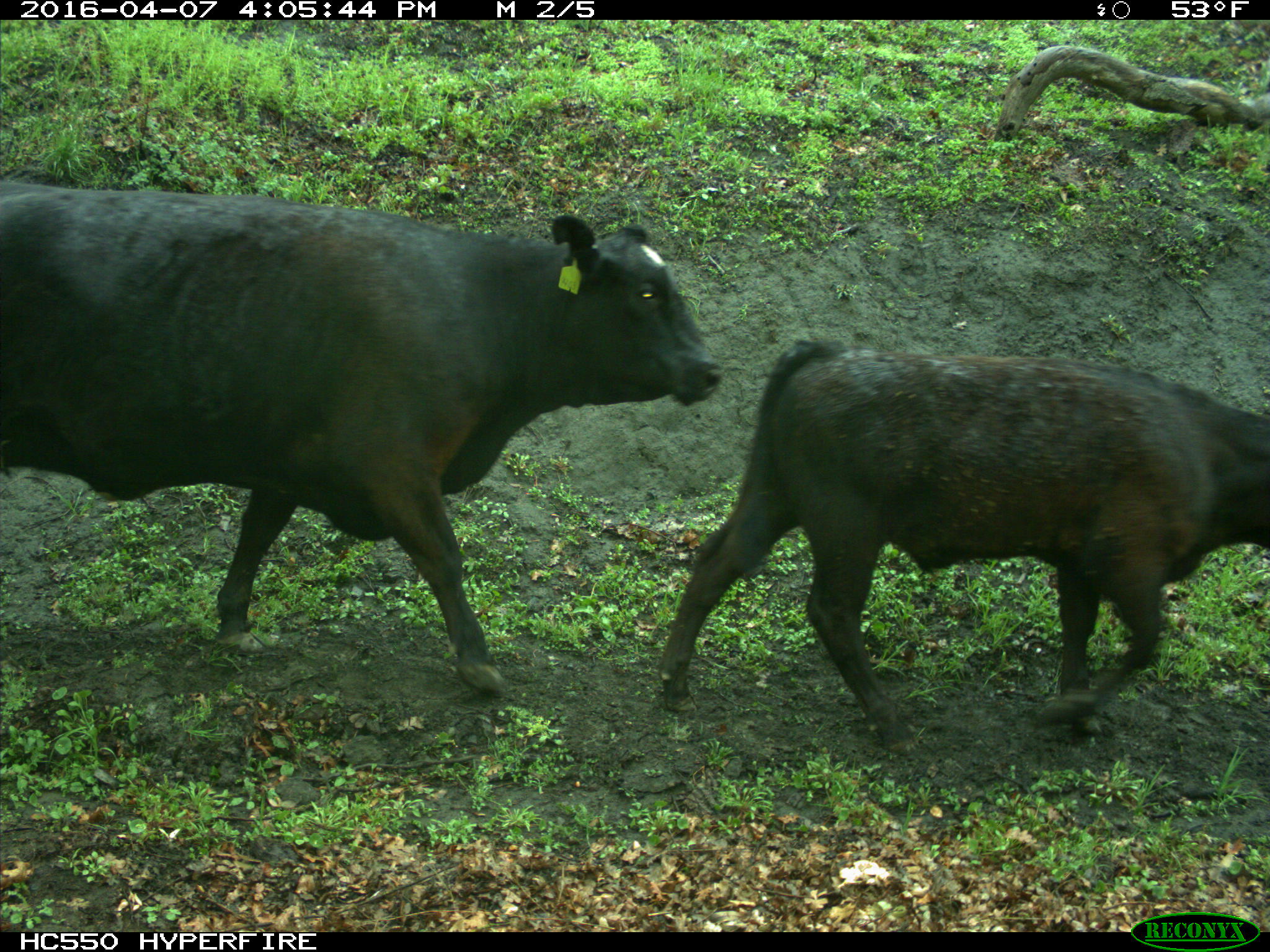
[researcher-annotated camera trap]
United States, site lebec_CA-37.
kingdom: Animalia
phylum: Chordata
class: Mammalia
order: Artiodactyla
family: Bovidae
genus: Bos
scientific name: Bos taurus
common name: domestic cow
Bos taurus (domestic cow).